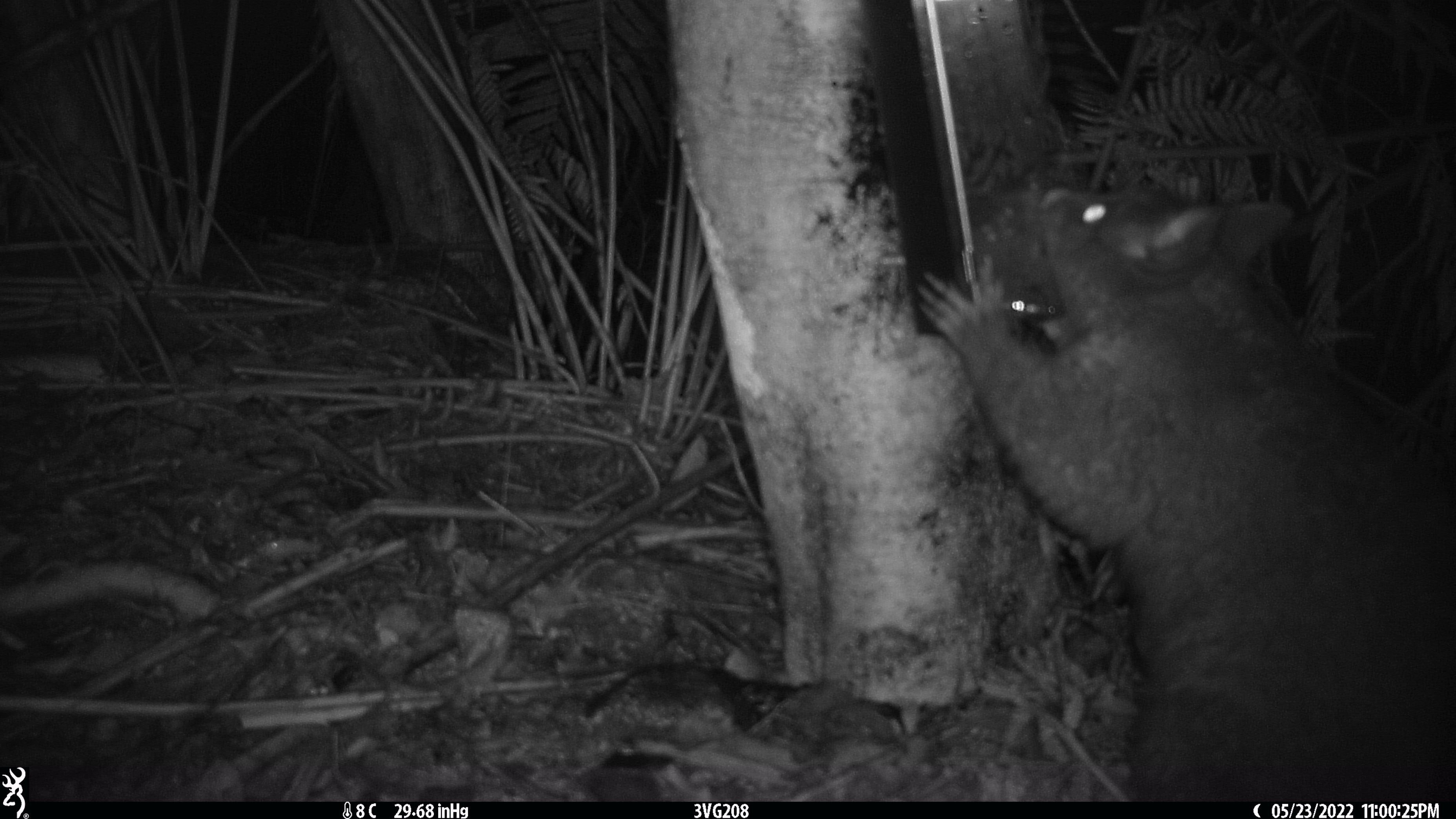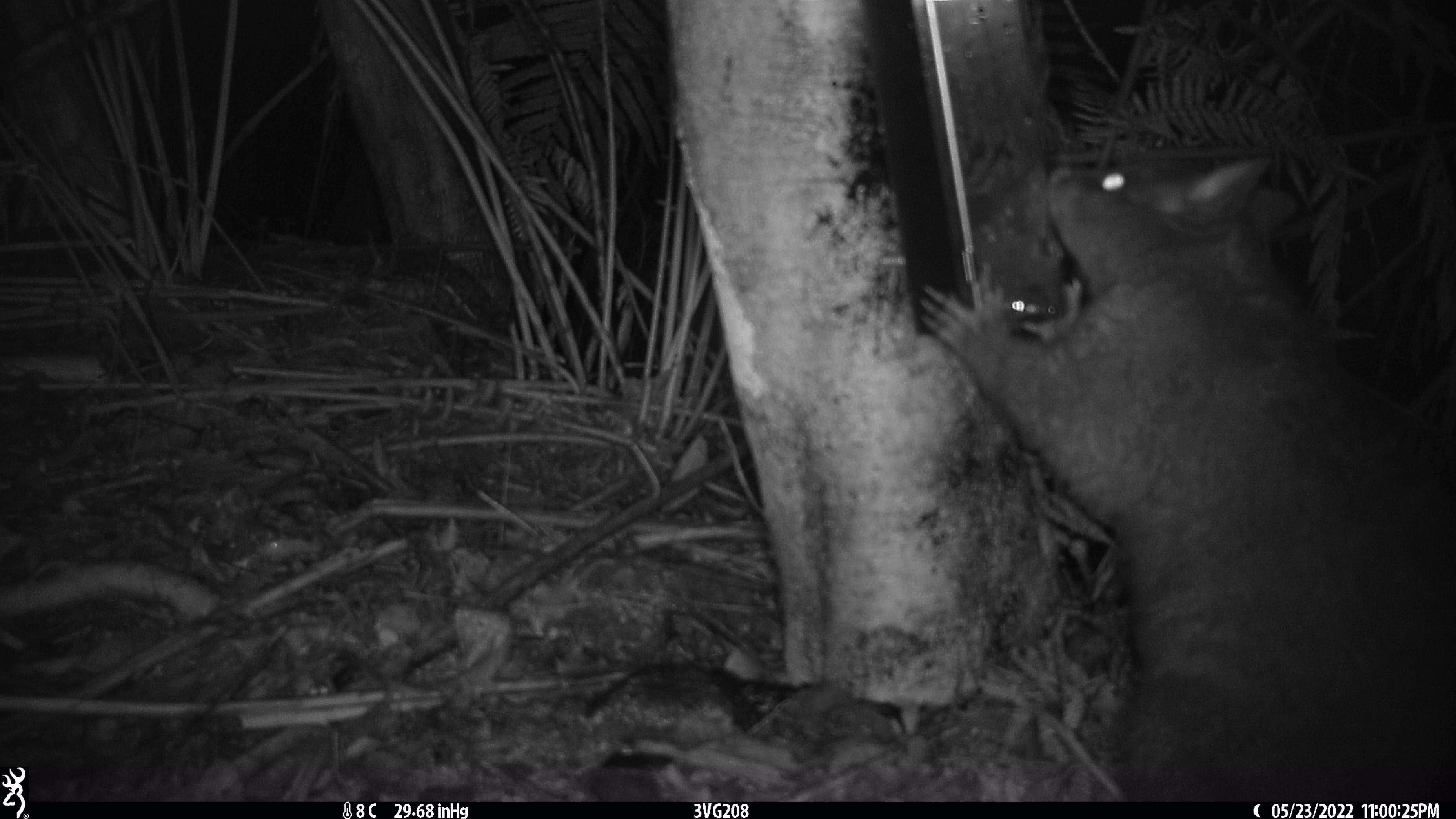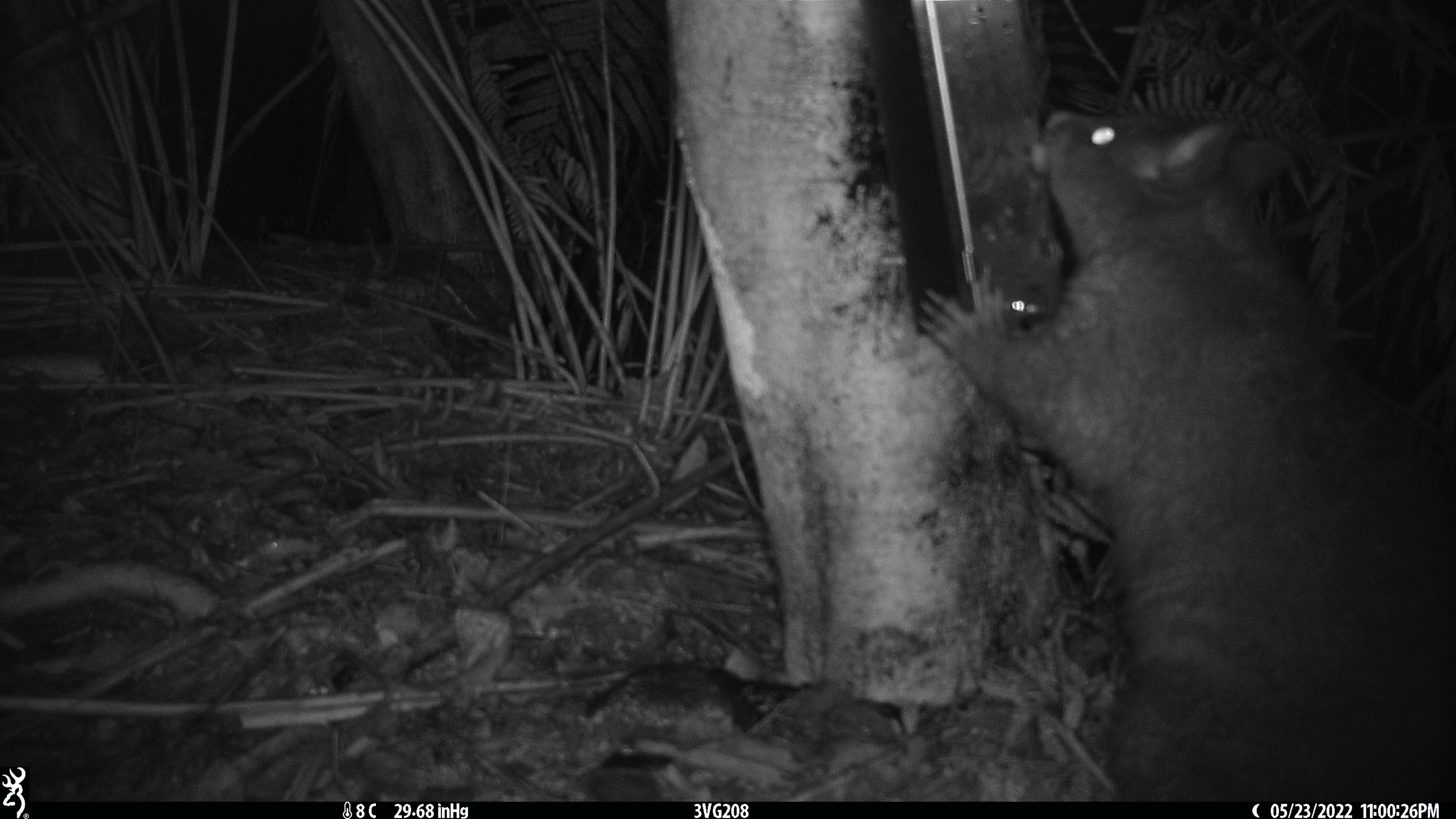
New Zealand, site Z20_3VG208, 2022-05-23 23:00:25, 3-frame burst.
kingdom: Animalia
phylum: Chordata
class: Mammalia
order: Diprotodontia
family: Phalangeridae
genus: Trichosurus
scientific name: Trichosurus vulpecula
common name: common brushtail possum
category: possum